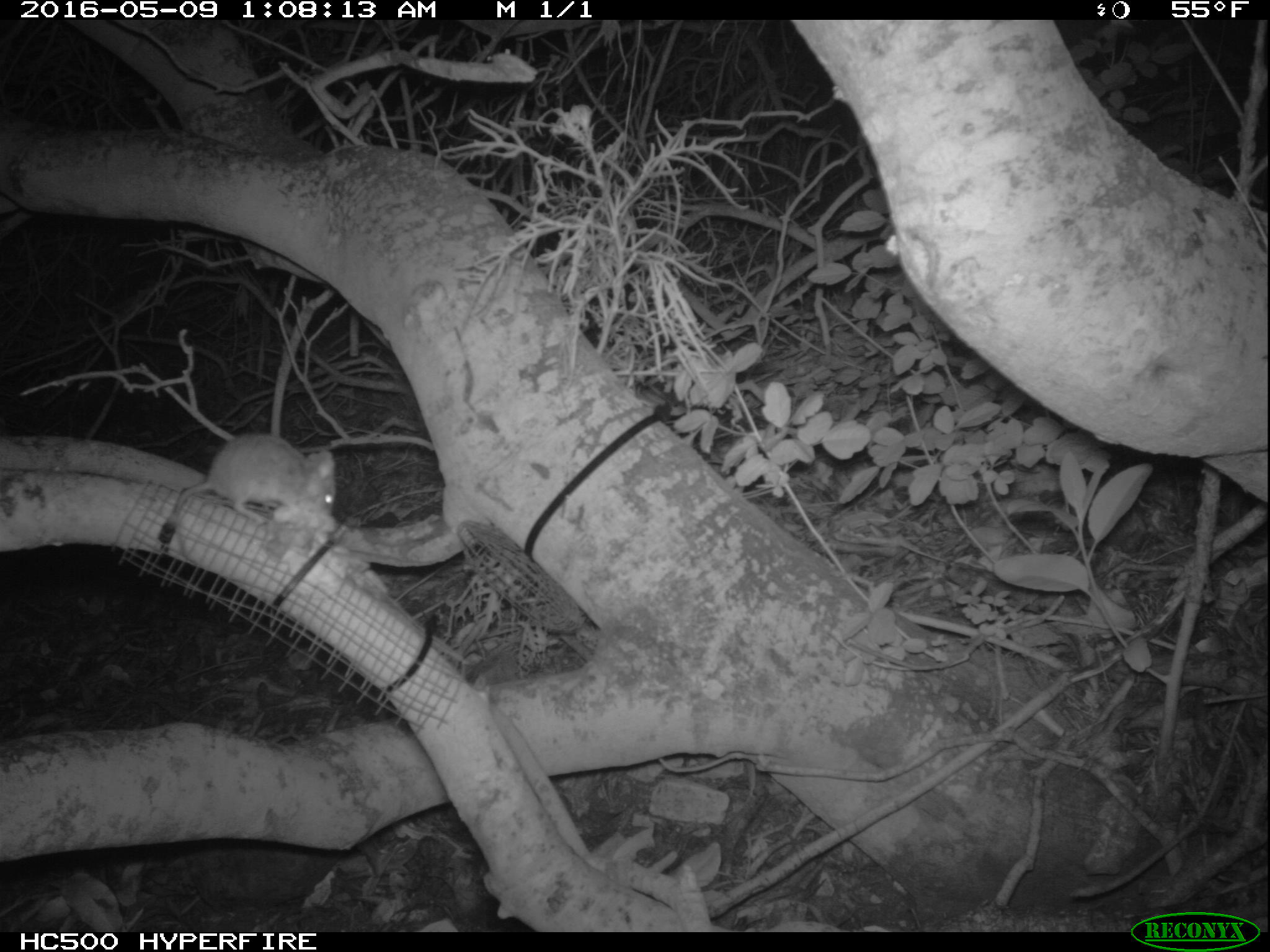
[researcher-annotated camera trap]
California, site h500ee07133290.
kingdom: Animalia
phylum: Chordata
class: Mammalia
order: Rodentia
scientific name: Rodentia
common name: rodent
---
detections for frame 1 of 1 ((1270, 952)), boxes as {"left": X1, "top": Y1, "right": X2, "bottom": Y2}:
rodent: {"left": 156, "top": 432, "right": 335, "bottom": 544}